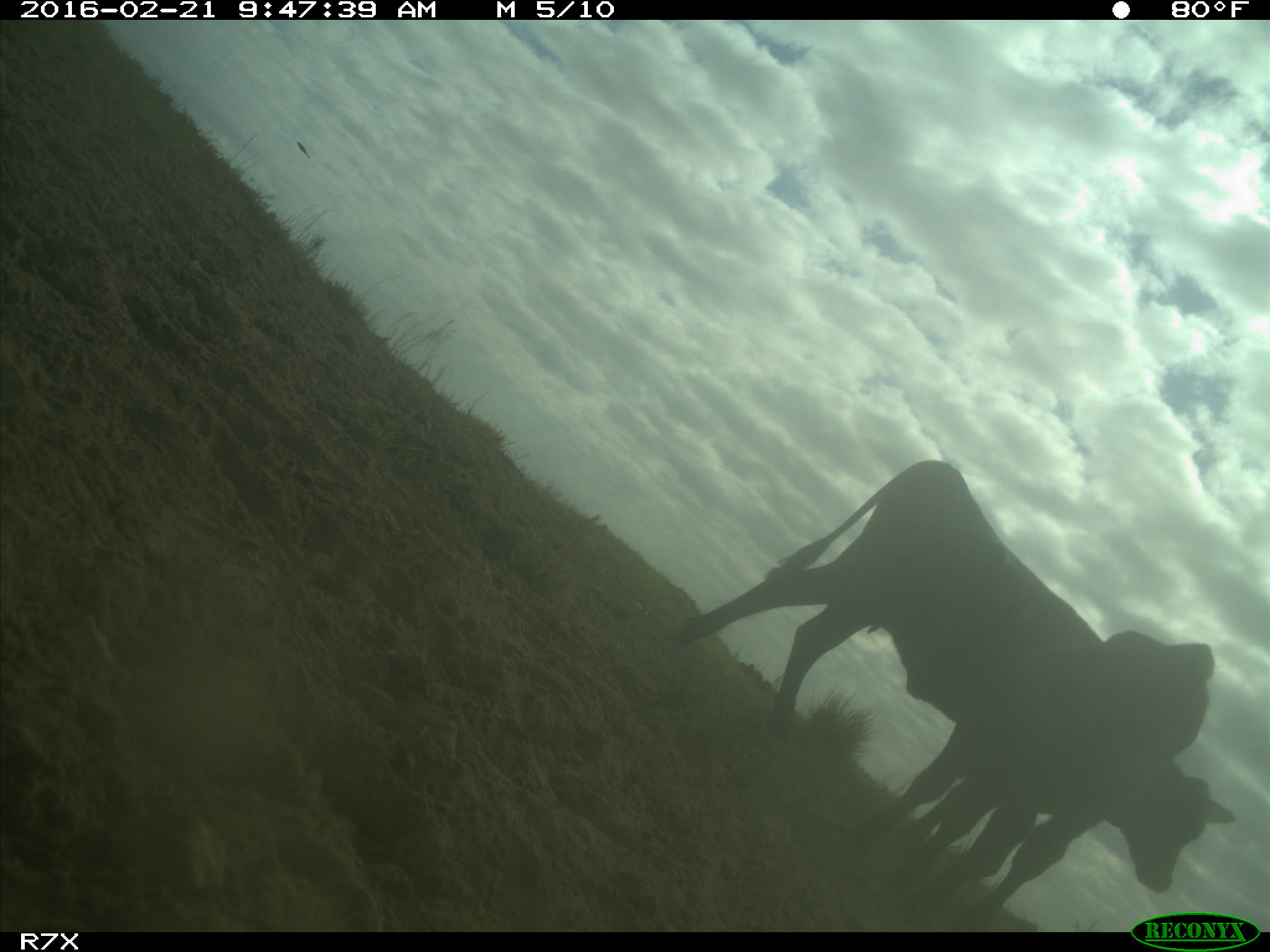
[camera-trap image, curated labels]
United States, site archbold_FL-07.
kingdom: Animalia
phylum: Chordata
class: Mammalia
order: Artiodactyla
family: Bovidae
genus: Bos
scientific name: Bos taurus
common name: domestic cow